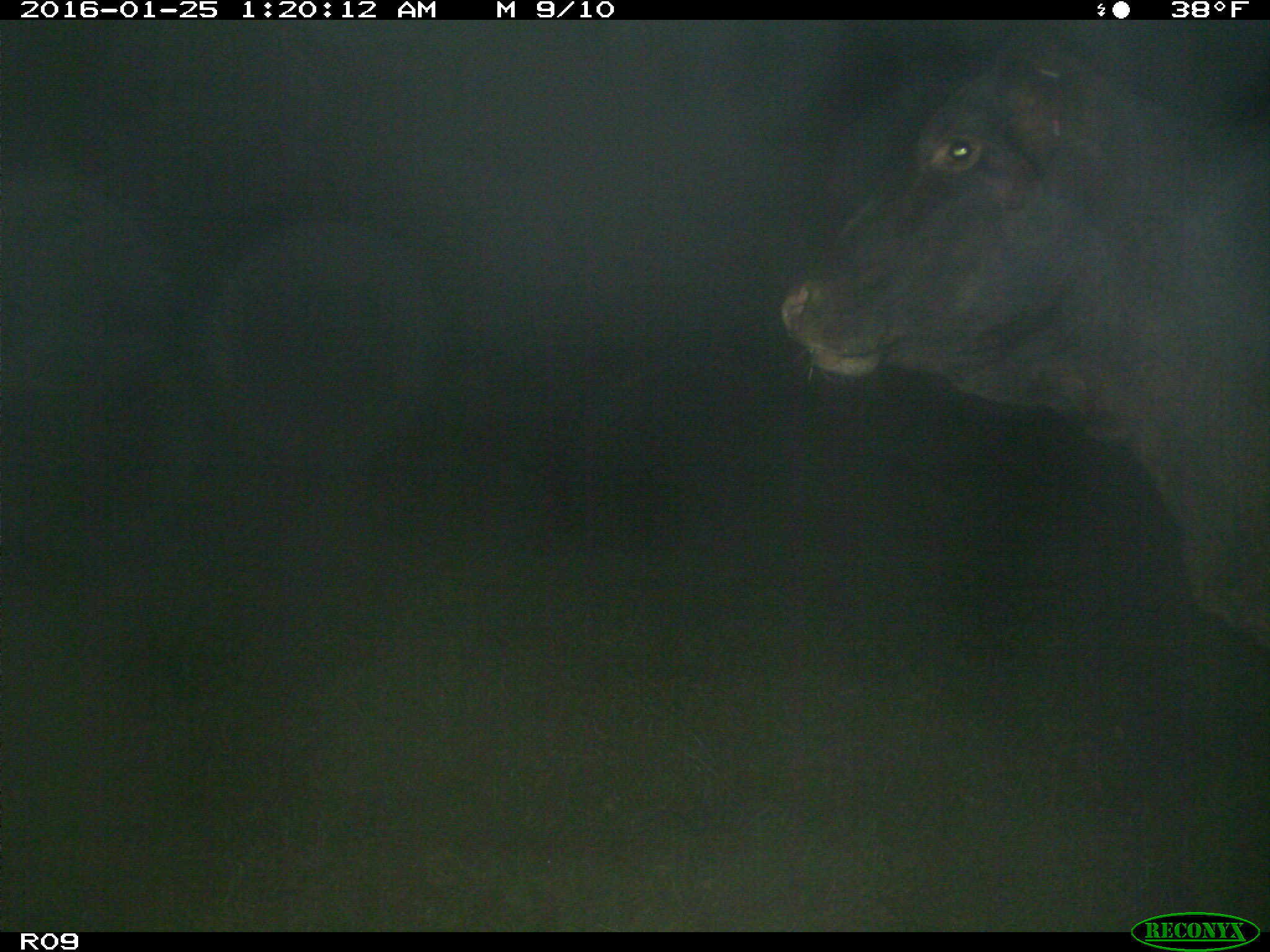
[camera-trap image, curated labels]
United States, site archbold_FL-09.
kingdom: Animalia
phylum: Chordata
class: Mammalia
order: Artiodactyla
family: Bovidae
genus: Bos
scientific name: Bos taurus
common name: domestic cow